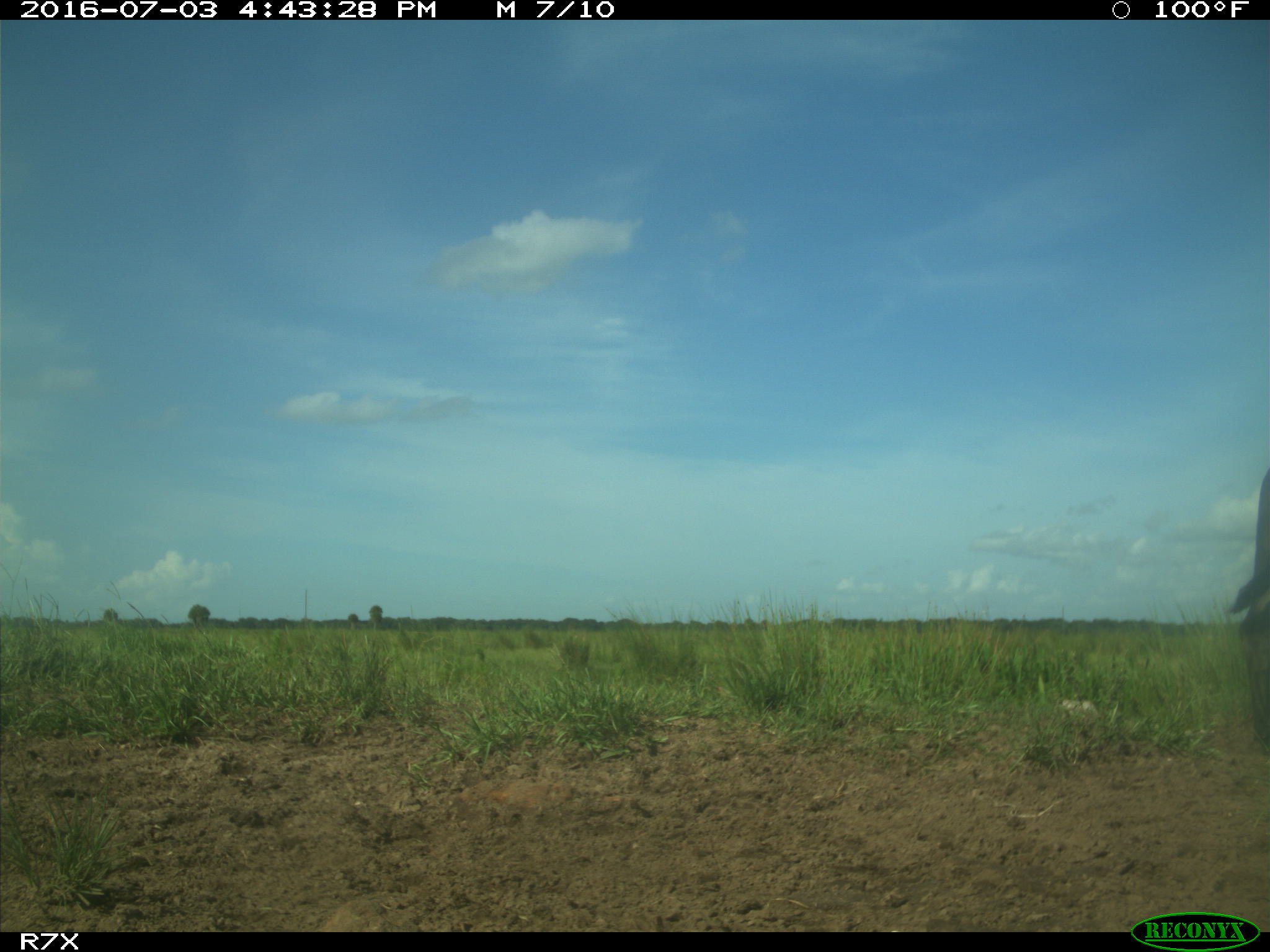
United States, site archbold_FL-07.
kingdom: Animalia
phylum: Chordata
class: Mammalia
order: Artiodactyla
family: Bovidae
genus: Bos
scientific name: Bos taurus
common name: domestic cow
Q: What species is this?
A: Bos taurus (domestic cow).